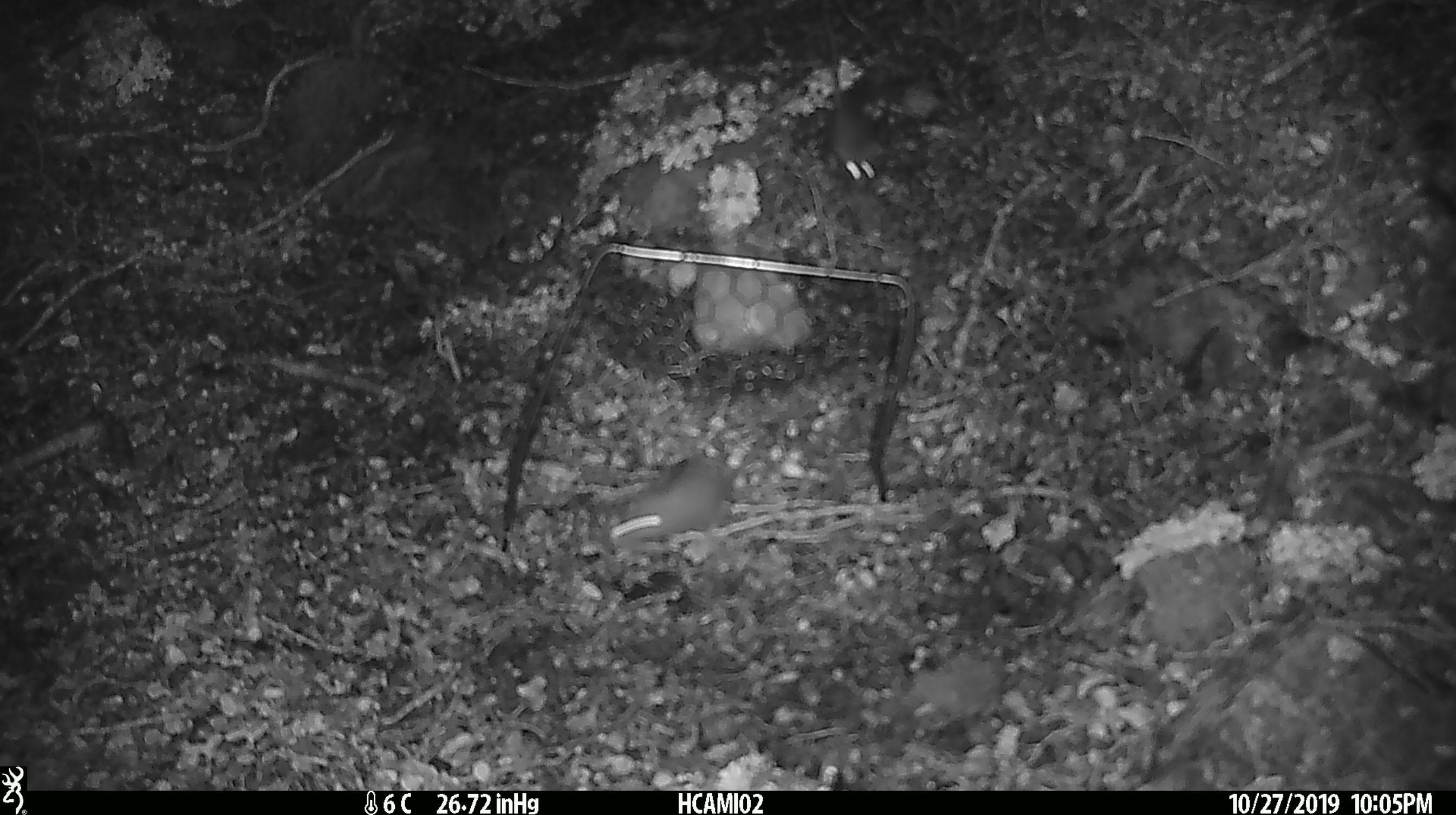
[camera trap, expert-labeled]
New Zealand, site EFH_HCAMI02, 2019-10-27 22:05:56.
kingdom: Animalia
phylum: Chordata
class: Mammalia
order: Rodentia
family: Muridae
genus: Mus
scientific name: Mus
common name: mouse